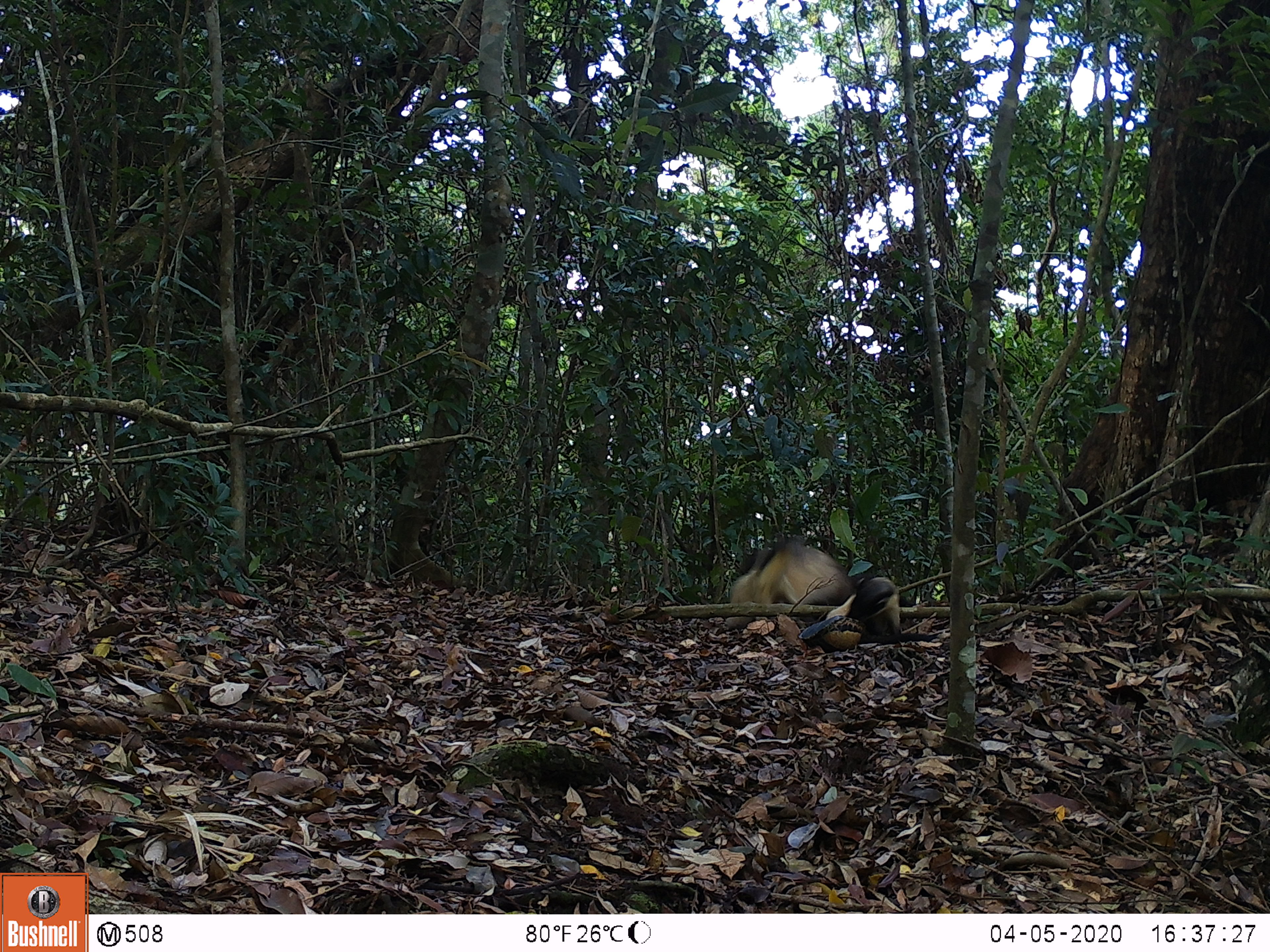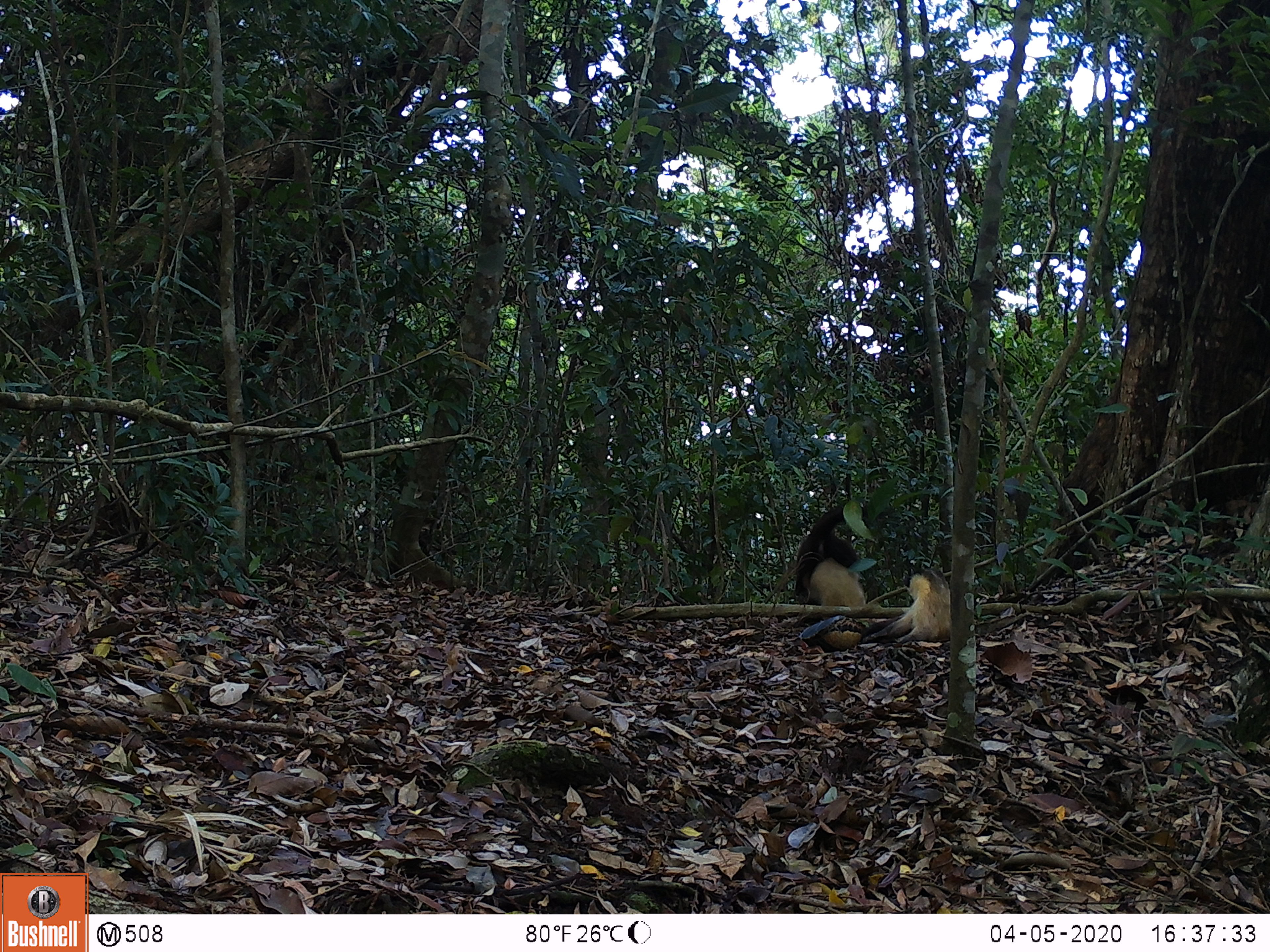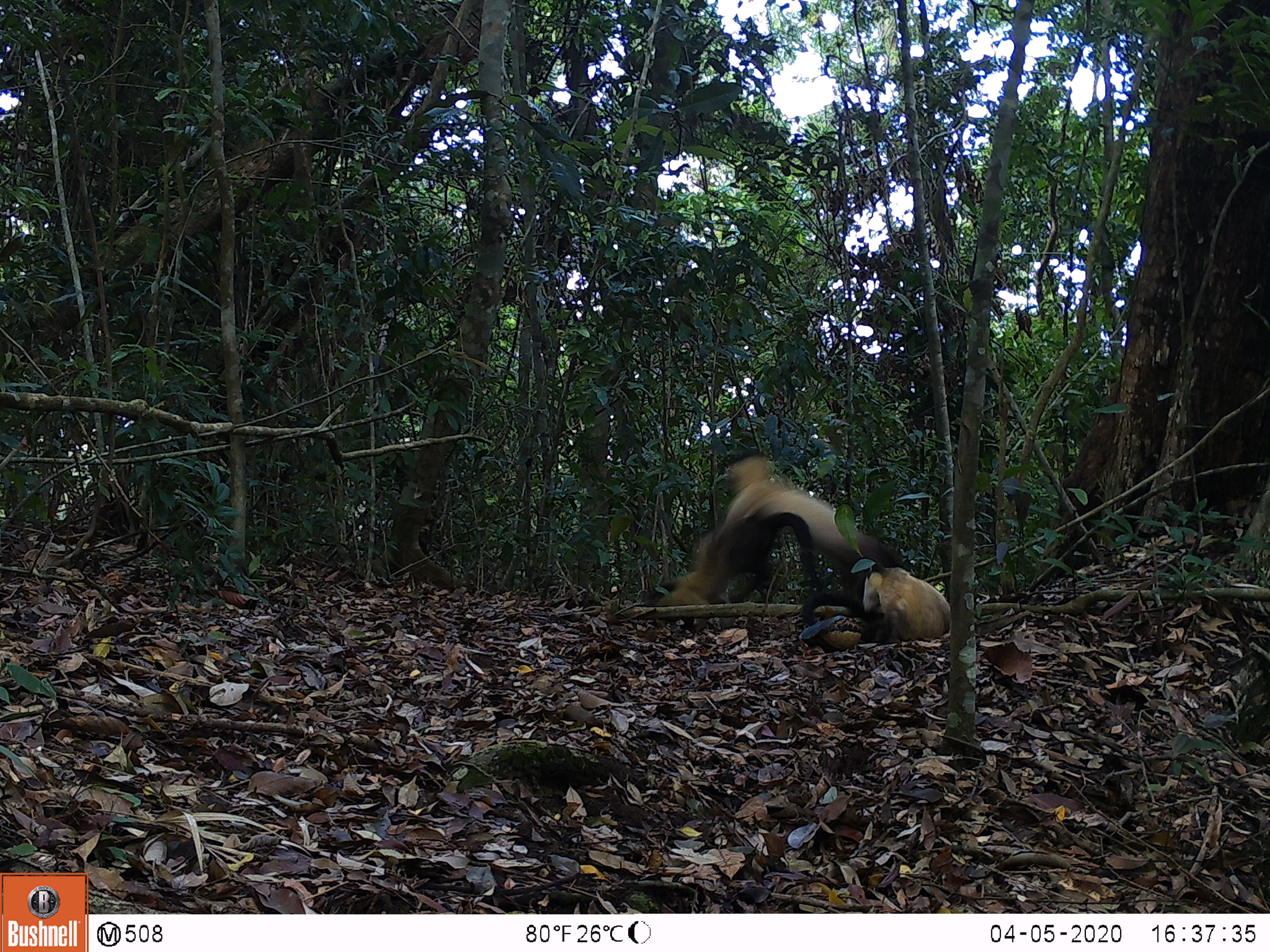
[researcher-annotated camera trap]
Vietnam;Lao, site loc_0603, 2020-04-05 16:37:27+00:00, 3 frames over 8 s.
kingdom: Animalia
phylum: Chordata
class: Mammalia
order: Carnivora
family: Mustelidae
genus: Martes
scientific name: Martes flavigula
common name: yellow-throated marten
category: yellow throated marten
Yellow throated marten (yellow-throated marten) (Martes flavigula). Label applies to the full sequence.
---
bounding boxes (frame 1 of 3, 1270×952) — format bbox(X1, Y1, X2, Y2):
yellow throated marten: bbox(726, 535, 860, 631); bbox(825, 577, 936, 644); bbox(798, 615, 866, 653)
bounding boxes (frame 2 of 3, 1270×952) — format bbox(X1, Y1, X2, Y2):
yellow throated marten: bbox(775, 506, 885, 625); bbox(860, 563, 951, 648); bbox(799, 615, 870, 653)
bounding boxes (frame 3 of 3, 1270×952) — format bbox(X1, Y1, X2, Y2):
yellow throated marten: bbox(703, 450, 904, 605); bbox(641, 511, 823, 633); bbox(800, 558, 951, 643); bbox(798, 614, 868, 653)